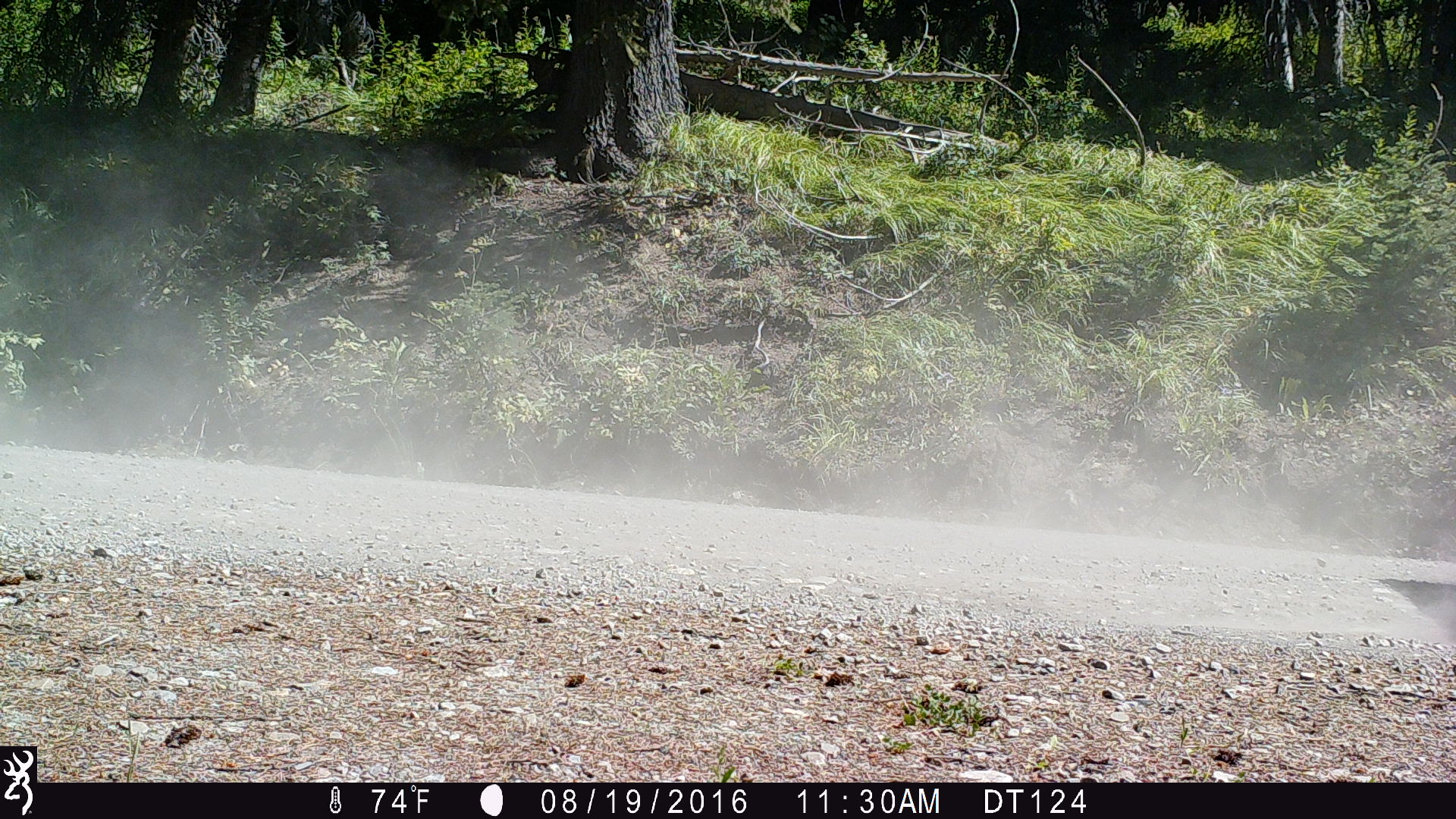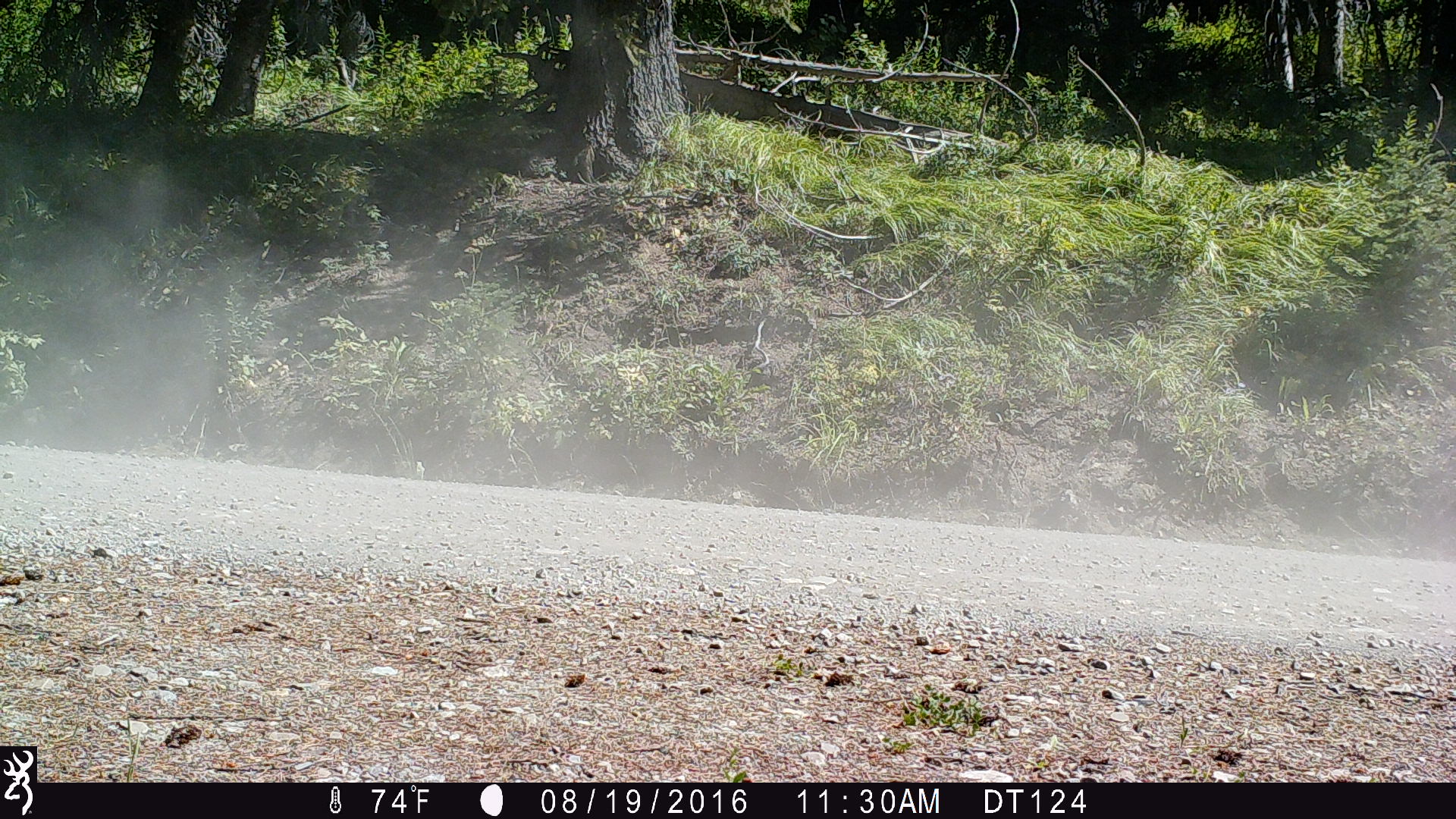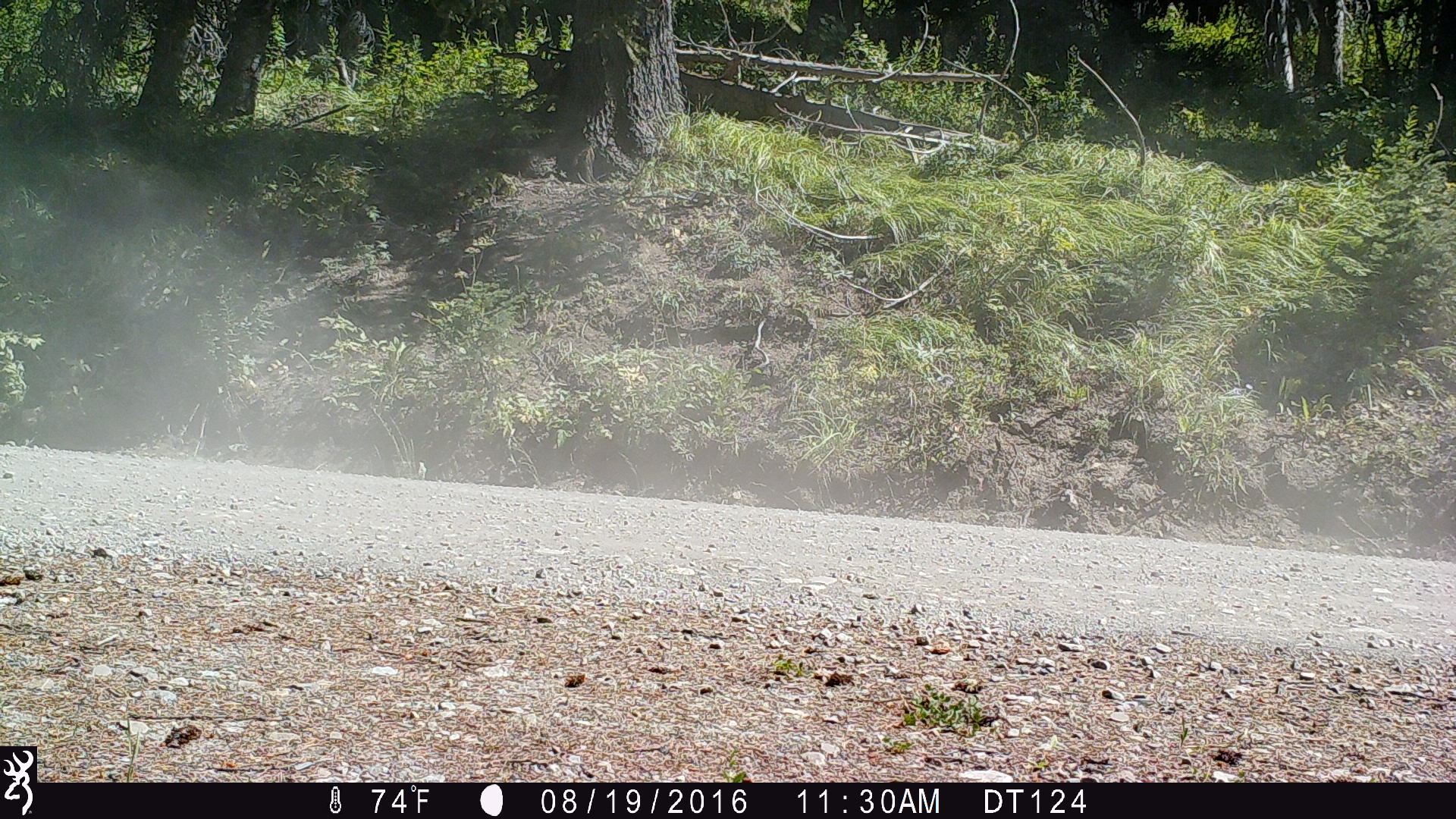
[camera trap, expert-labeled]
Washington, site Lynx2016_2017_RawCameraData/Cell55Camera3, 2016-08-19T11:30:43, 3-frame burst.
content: unidentified animal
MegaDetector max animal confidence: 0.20